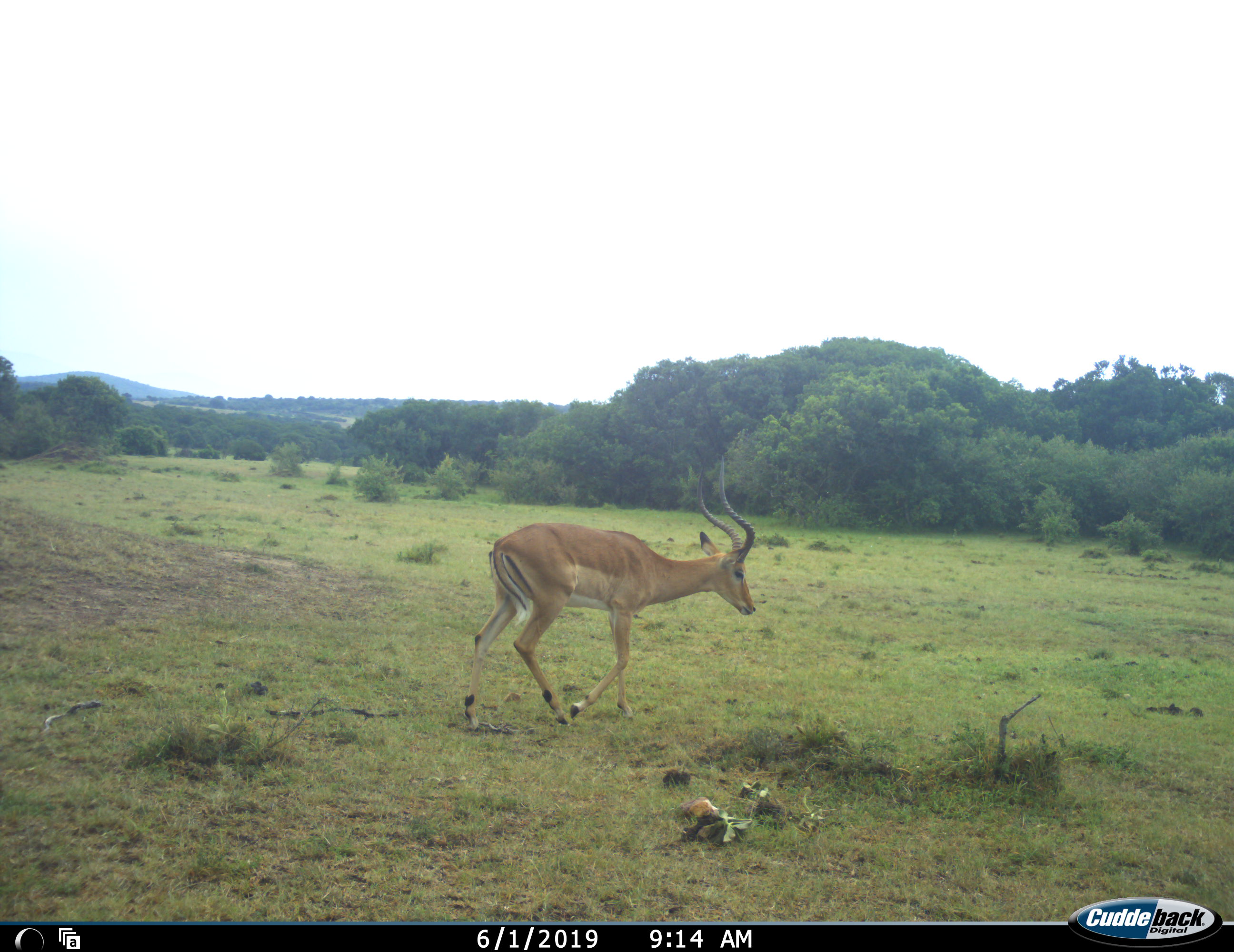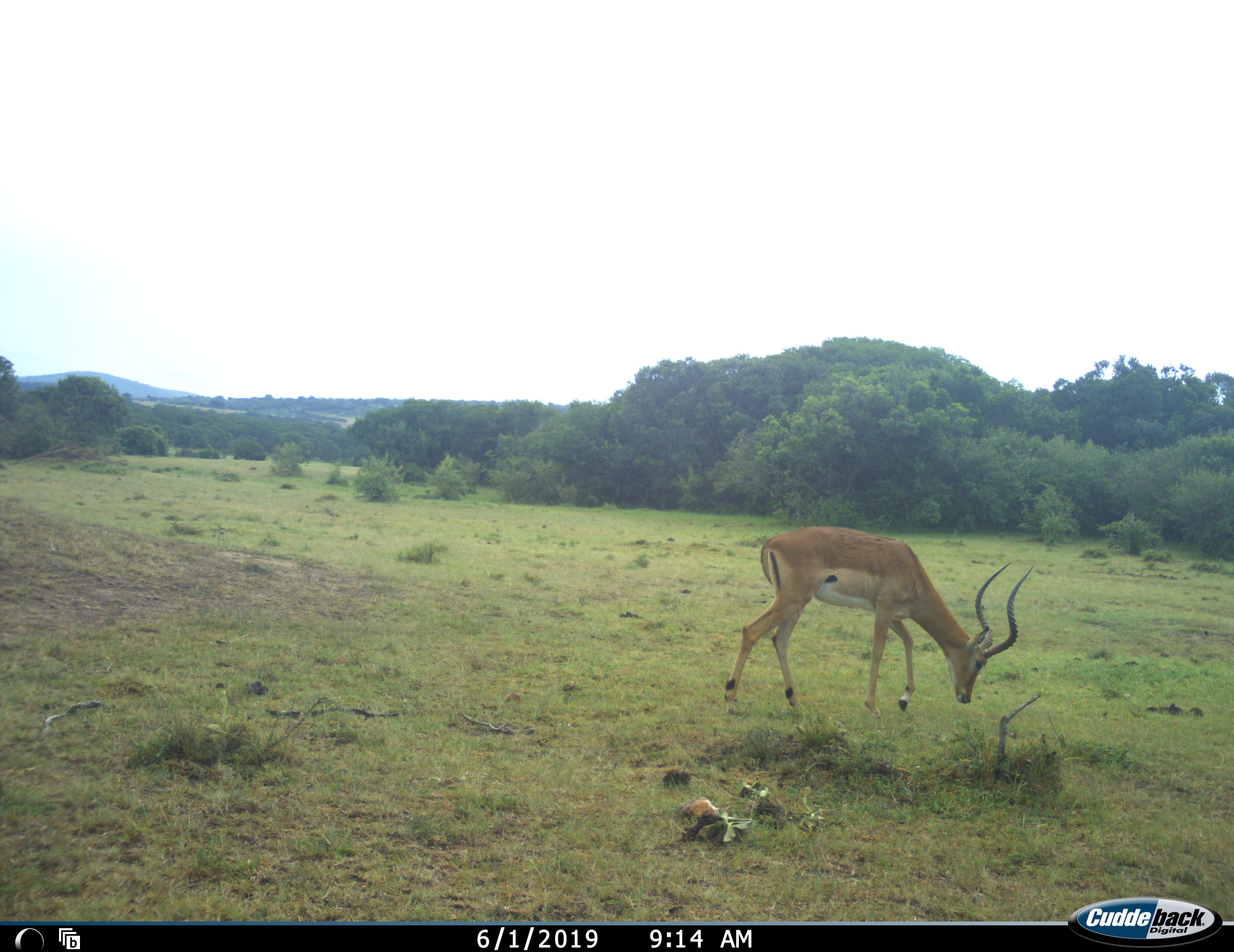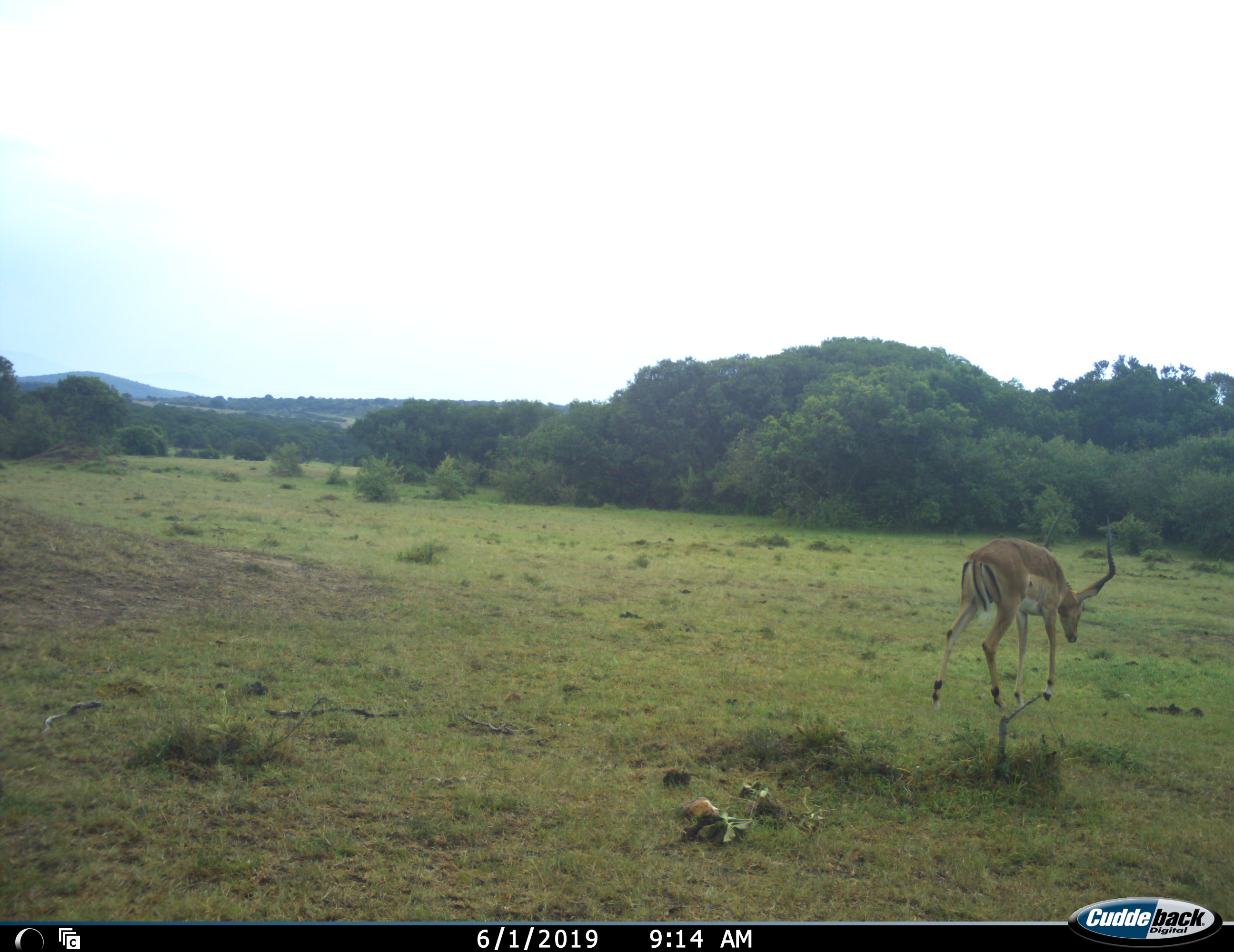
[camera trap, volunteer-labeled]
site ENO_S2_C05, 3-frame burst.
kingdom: Animalia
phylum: Chordata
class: Mammalia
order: Artiodactyla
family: Bovidae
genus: Aepyceros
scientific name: Aepyceros melampus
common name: impala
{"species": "impala (Aepyceros melampus)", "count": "1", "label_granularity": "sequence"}